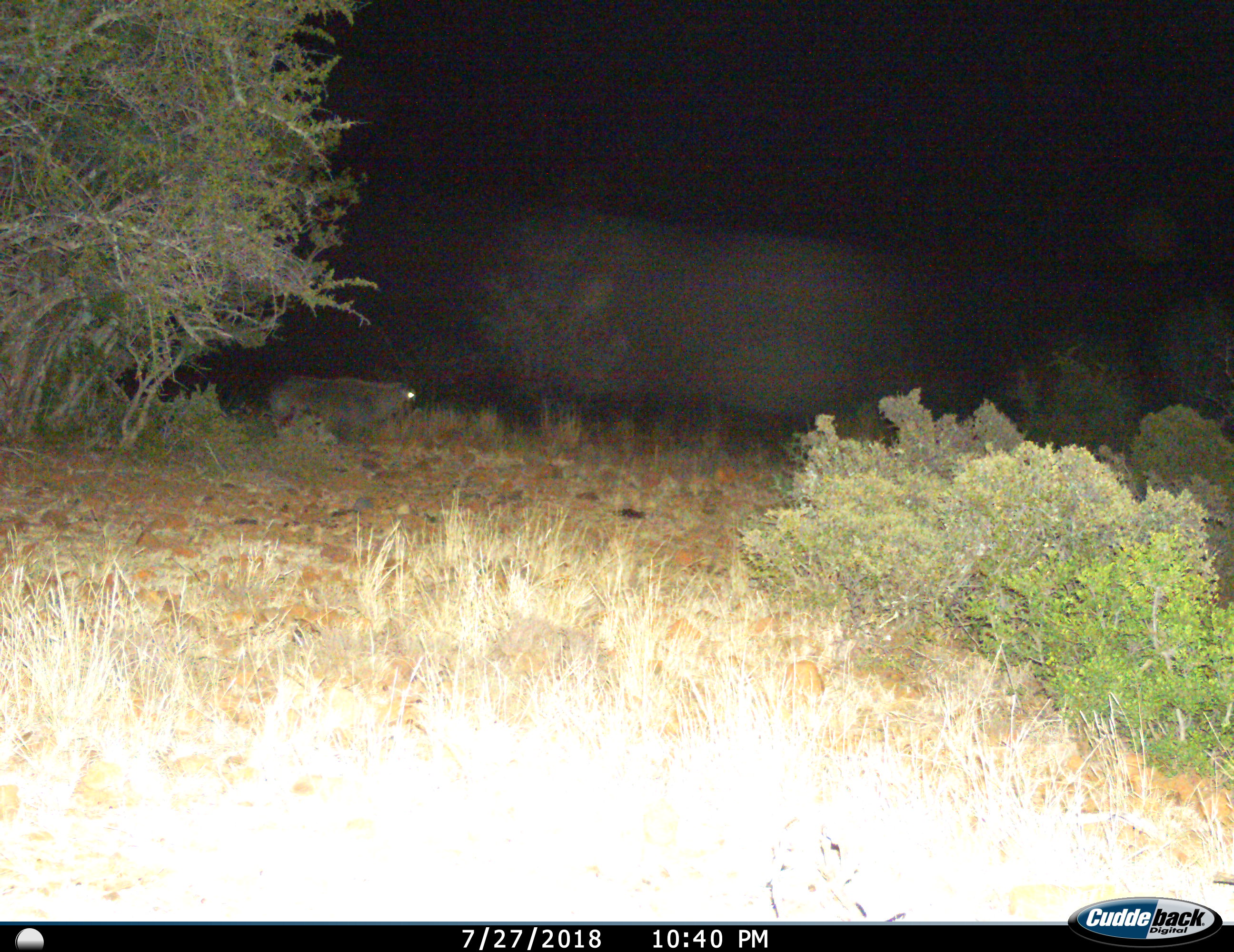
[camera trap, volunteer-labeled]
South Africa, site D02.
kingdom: Animalia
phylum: Chordata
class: Mammalia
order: Artiodactyla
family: Bovidae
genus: Oryx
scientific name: Oryx gazella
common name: gemsbok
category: gemsbokoryx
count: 1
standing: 25%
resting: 0%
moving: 75%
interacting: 0%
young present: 0%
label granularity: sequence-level